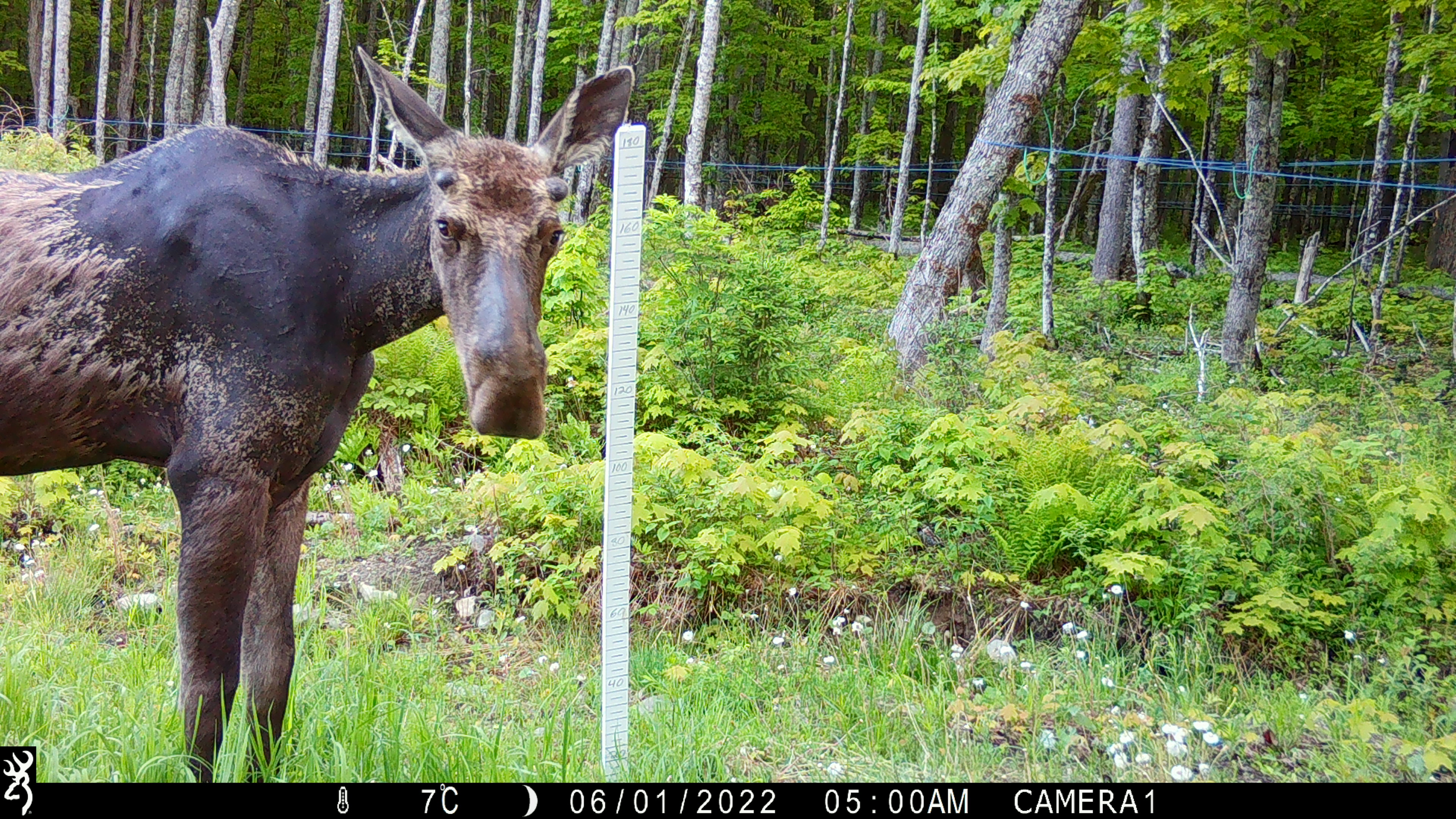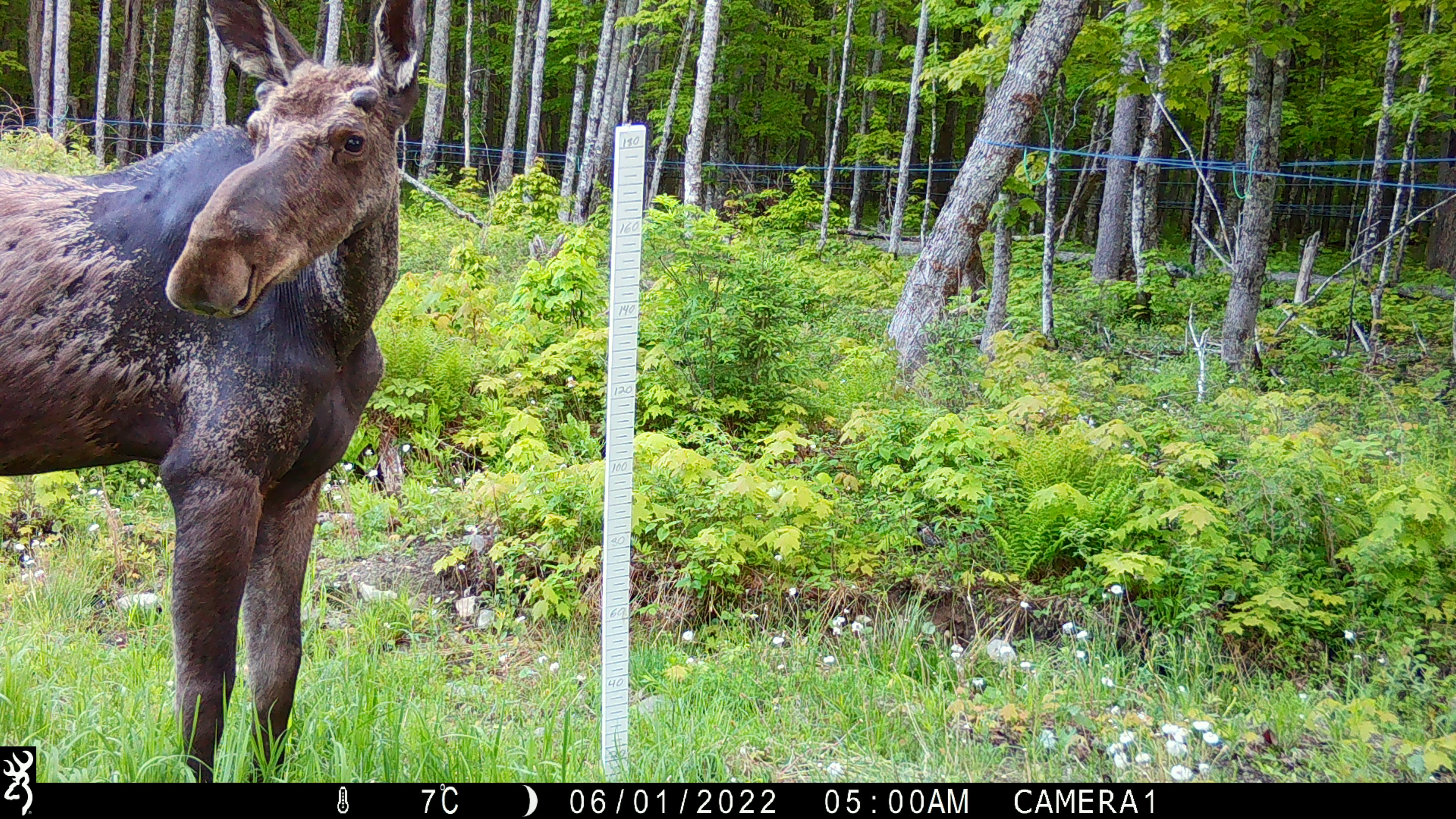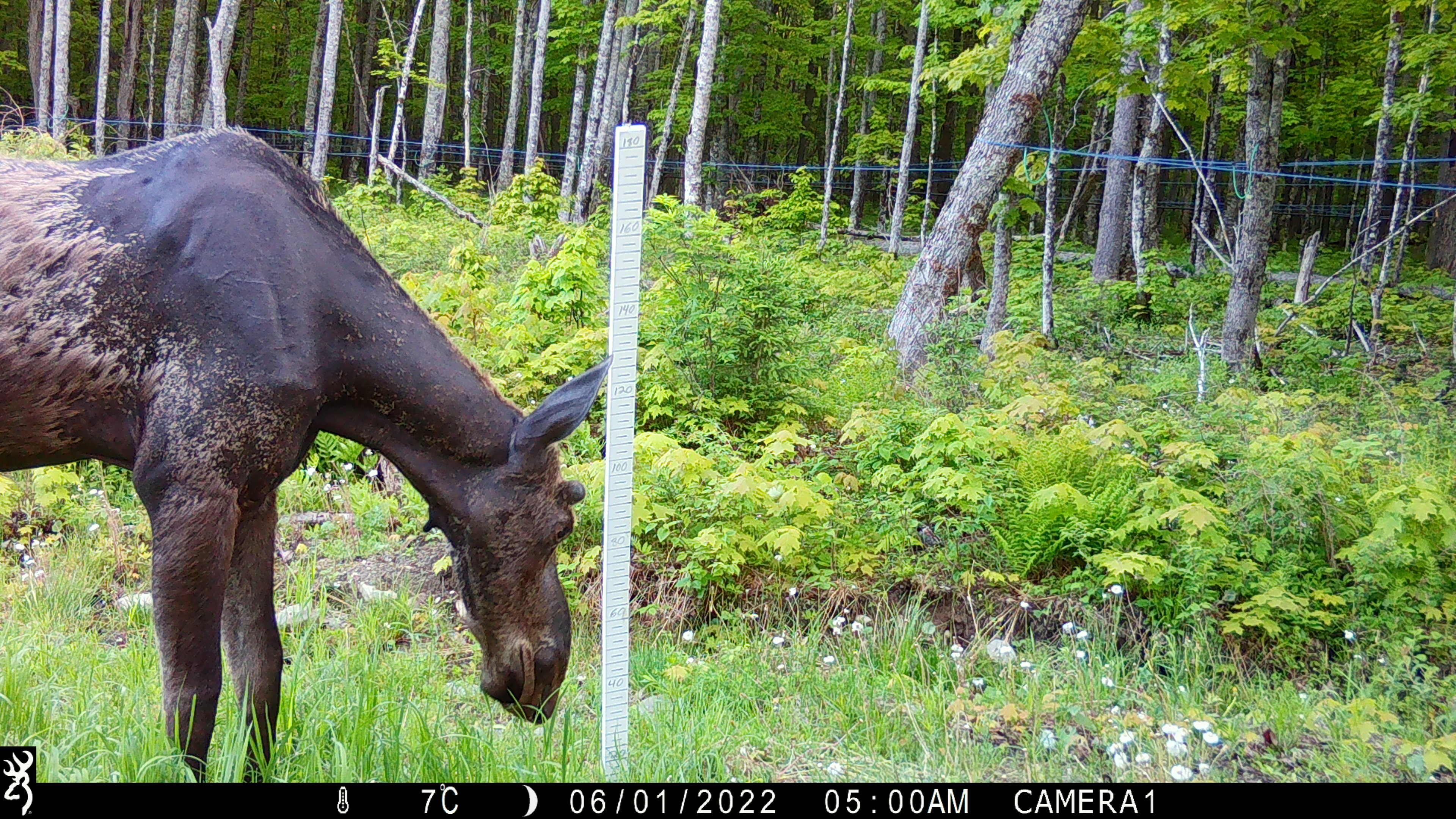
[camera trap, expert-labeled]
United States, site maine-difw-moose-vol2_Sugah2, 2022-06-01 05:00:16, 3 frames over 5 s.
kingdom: Animalia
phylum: Chordata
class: Mammalia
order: Artiodactyla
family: Cervidae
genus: Alces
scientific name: Alces alces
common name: moose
Moose (Alces alces).